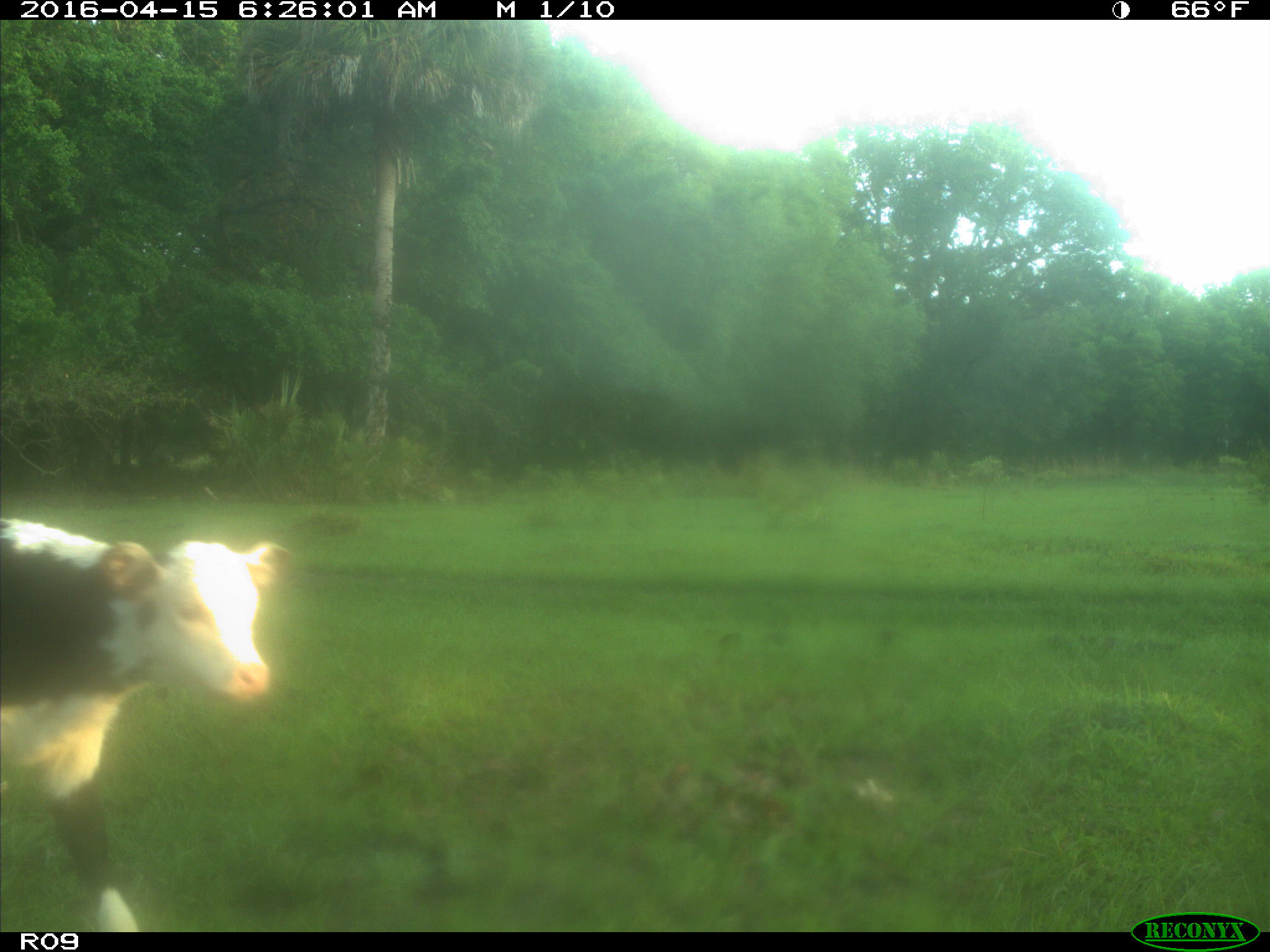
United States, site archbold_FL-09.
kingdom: Animalia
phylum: Chordata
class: Mammalia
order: Artiodactyla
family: Bovidae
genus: Bos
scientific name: Bos taurus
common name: domestic cow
Bos taurus (domestic cow).